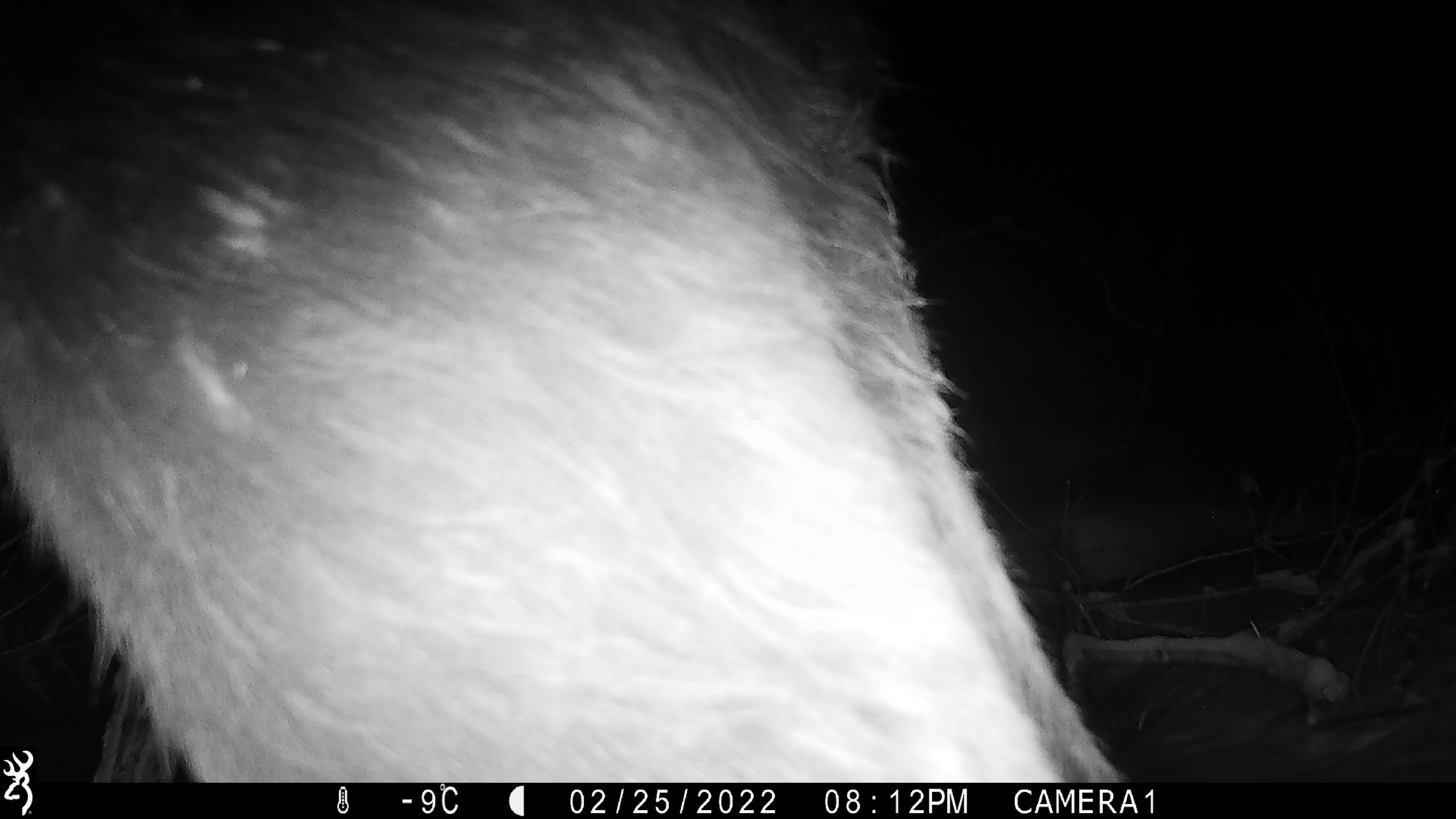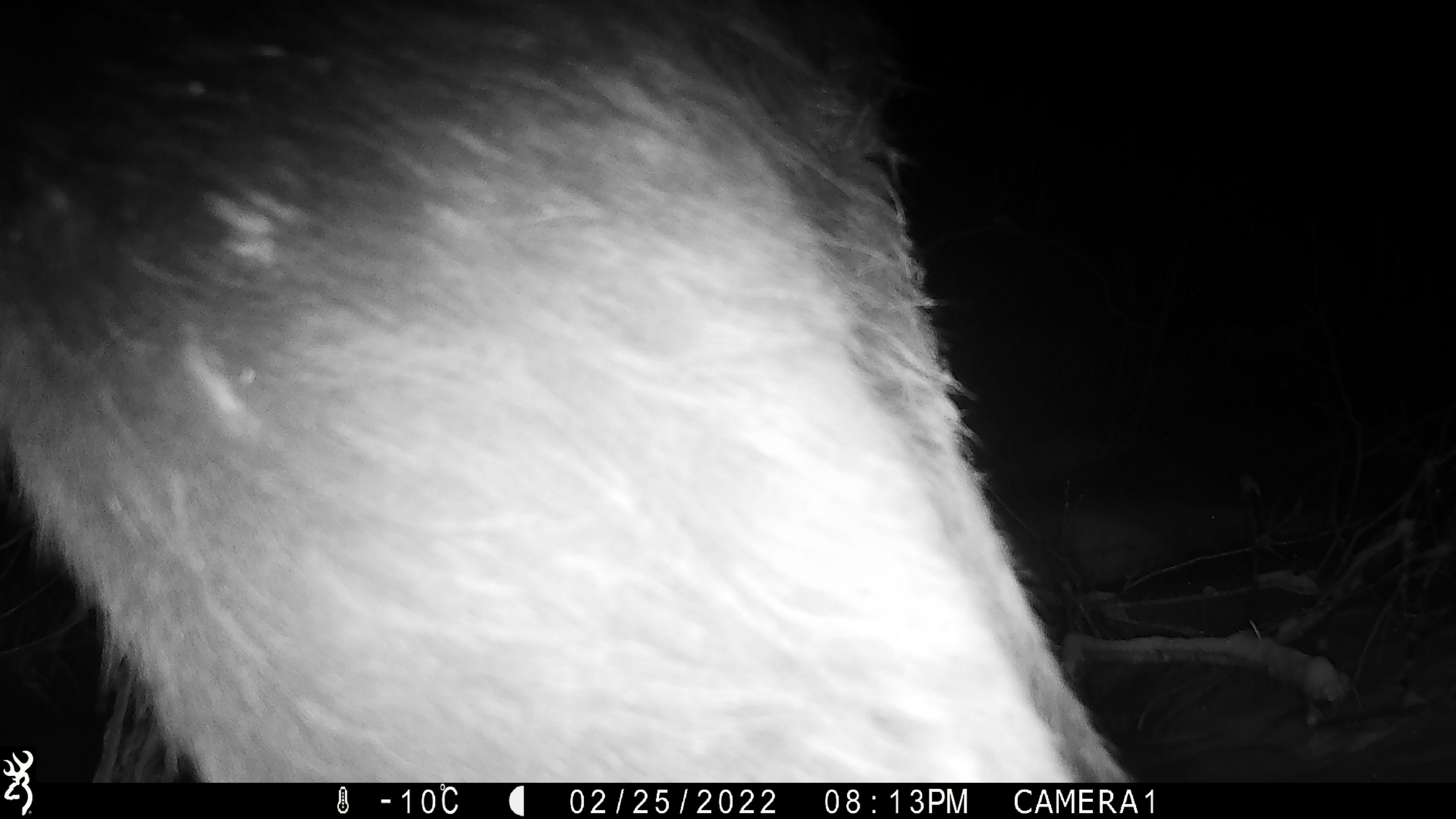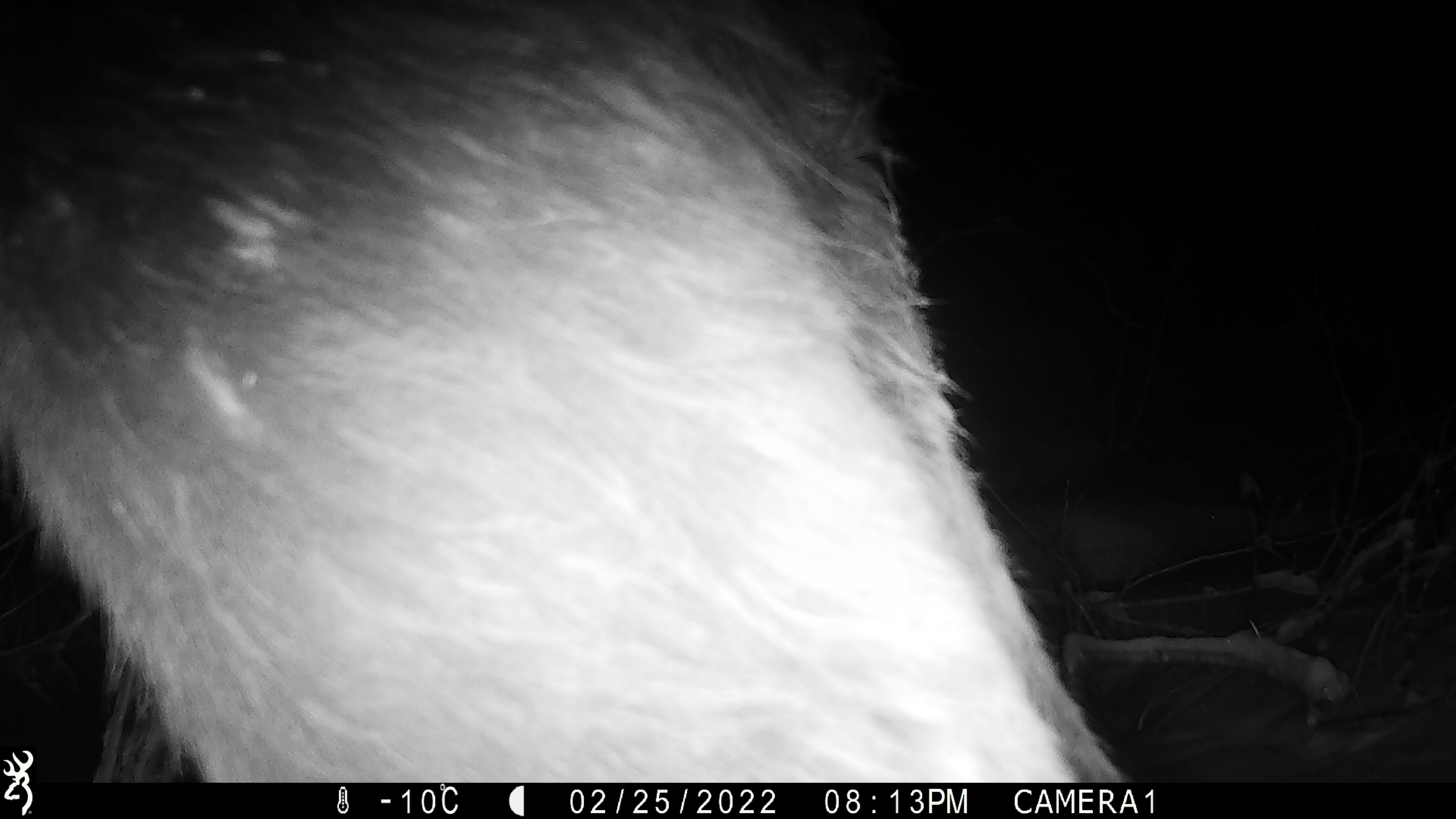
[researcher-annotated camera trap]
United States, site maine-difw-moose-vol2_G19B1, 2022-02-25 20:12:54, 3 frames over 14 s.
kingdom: Animalia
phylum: Chordata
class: Mammalia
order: Artiodactyla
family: Cervidae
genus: Alces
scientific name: Alces alces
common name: moose